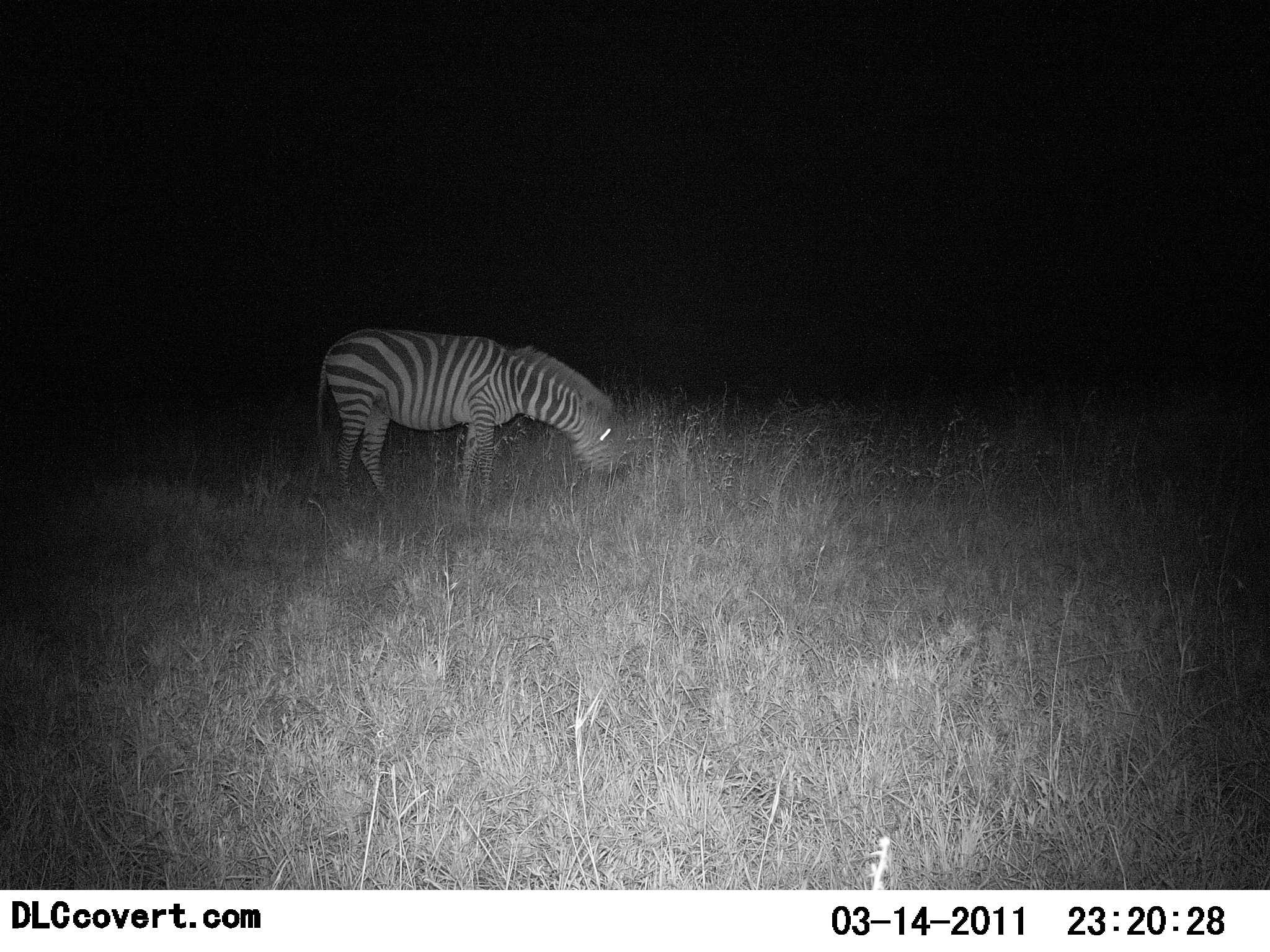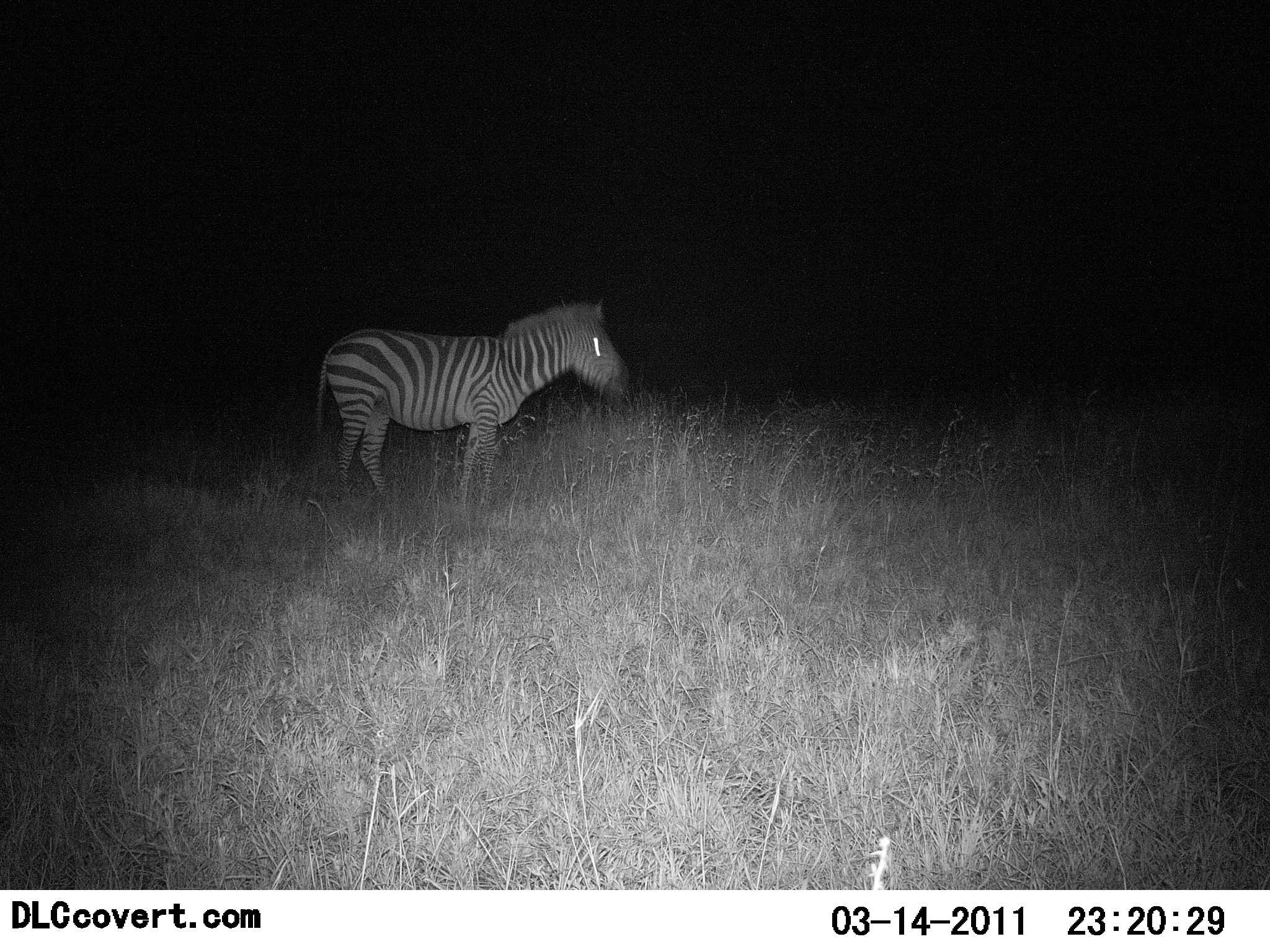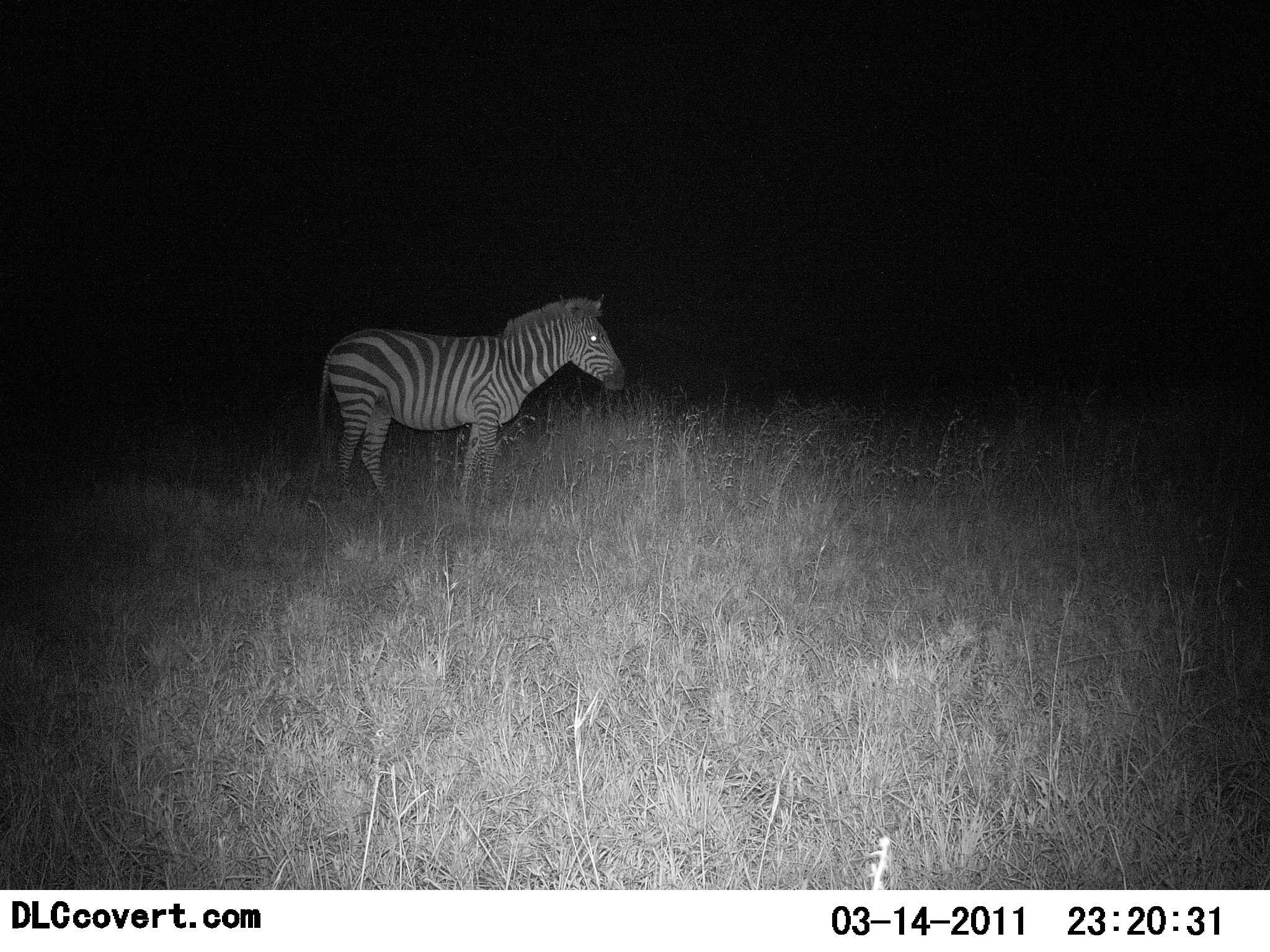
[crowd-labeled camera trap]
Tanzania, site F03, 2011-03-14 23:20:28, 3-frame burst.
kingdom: Animalia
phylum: Chordata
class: Mammalia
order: Perissodactyla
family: Equidae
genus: Equus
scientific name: Equus quagga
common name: plains zebra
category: zebra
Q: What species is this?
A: Zebra (plains zebra) (Equus quagga).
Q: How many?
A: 1.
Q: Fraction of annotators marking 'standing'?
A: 71%.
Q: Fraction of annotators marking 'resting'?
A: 0%.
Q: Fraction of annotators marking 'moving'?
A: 0%.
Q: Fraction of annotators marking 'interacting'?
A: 0%.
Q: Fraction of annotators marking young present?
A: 0%.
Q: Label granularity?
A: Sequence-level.